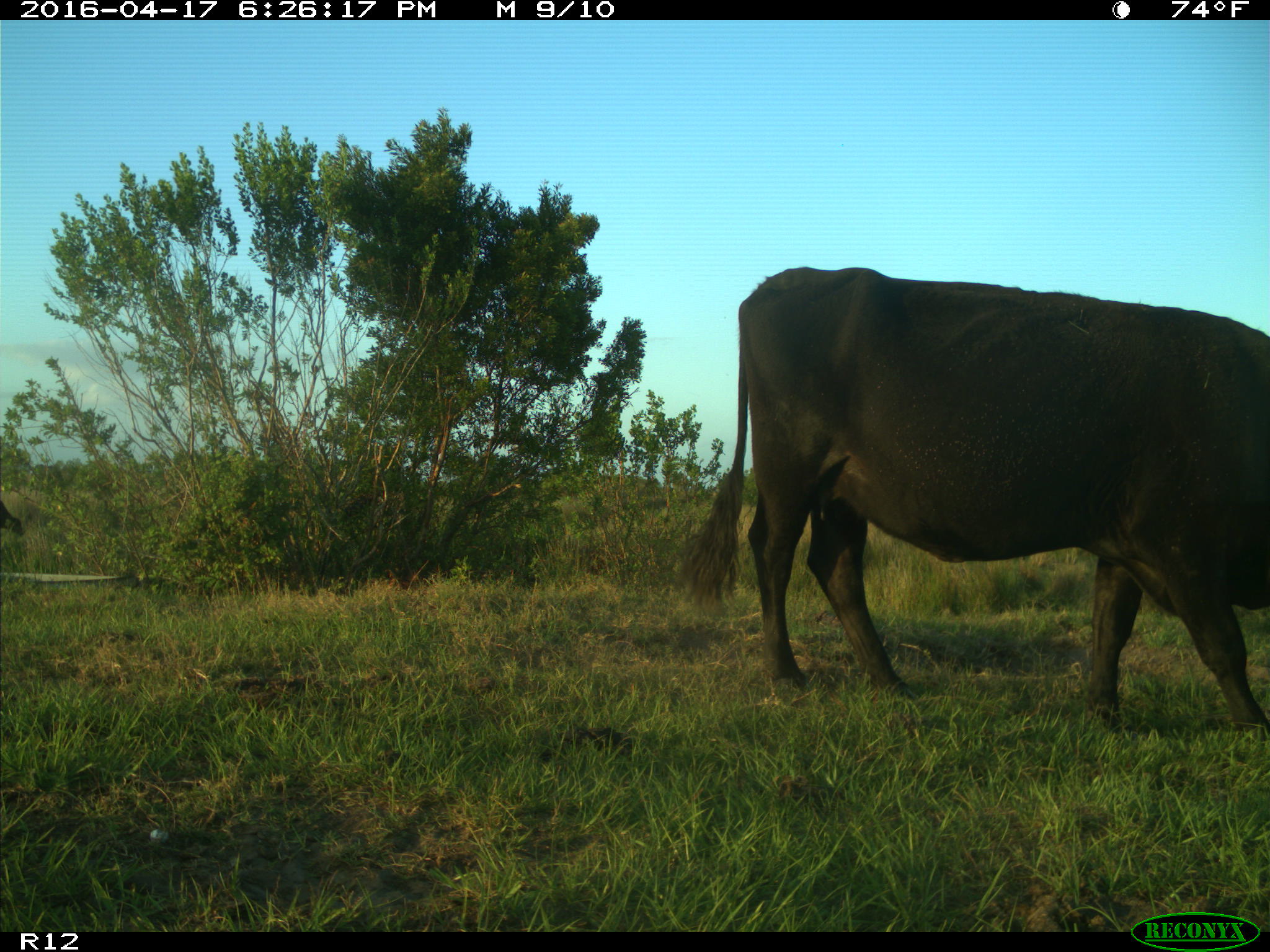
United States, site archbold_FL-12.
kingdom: Animalia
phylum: Chordata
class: Mammalia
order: Artiodactyla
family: Bovidae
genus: Bos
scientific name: Bos taurus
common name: domestic cow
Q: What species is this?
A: Bos taurus (domestic cow).